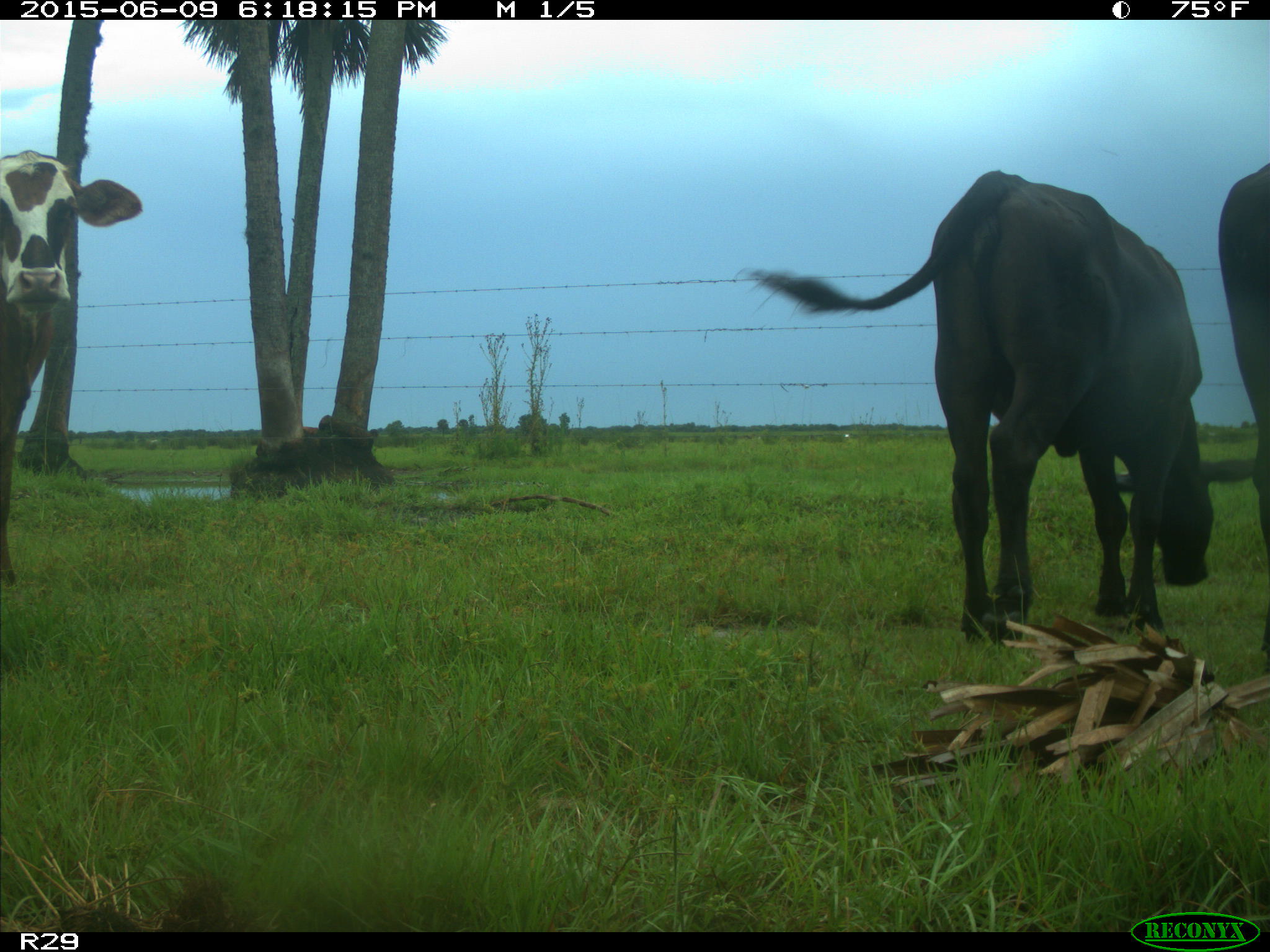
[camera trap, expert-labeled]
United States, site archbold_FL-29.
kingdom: Animalia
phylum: Chordata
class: Mammalia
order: Artiodactyla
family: Bovidae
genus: Bos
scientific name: Bos taurus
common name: domestic cow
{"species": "Bos taurus (domestic cow)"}